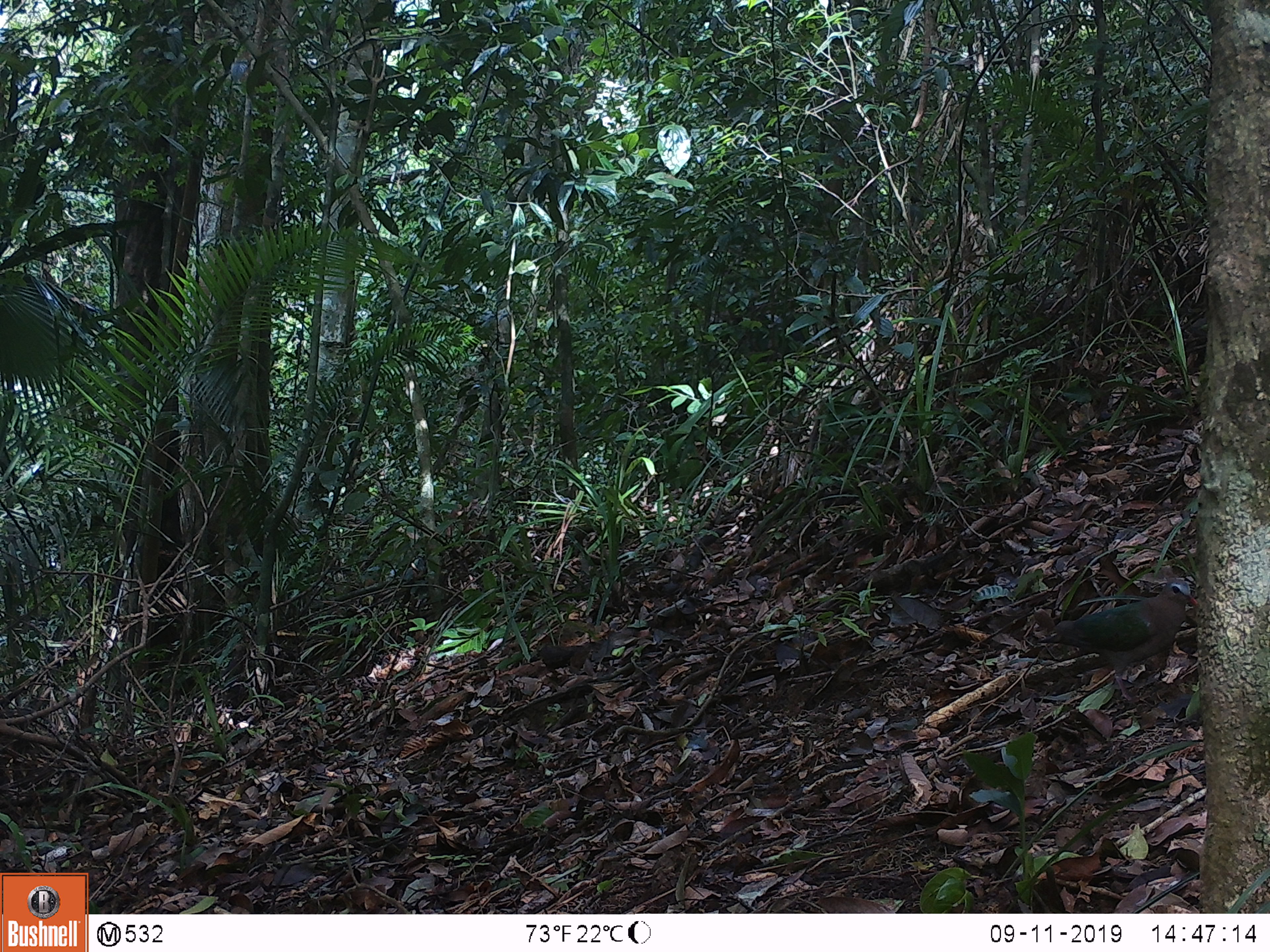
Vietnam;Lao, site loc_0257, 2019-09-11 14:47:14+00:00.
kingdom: Animalia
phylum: Chordata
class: Aves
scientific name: Aves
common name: bird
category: unidentified bird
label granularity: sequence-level